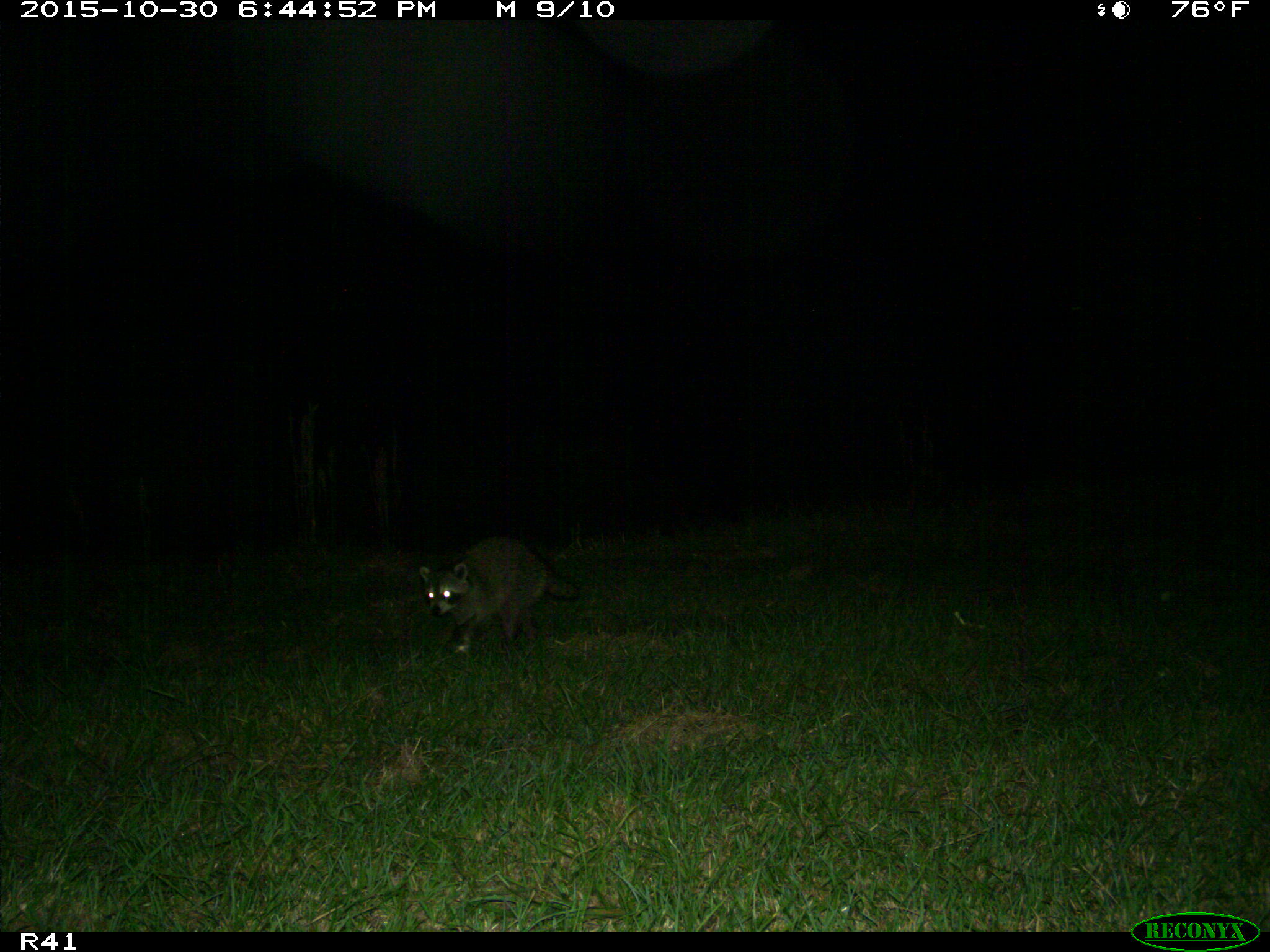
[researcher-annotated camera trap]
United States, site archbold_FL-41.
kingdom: Animalia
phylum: Chordata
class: Mammalia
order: Carnivora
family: Procyonidae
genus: Procyon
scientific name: Procyon lotor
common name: common raccoon